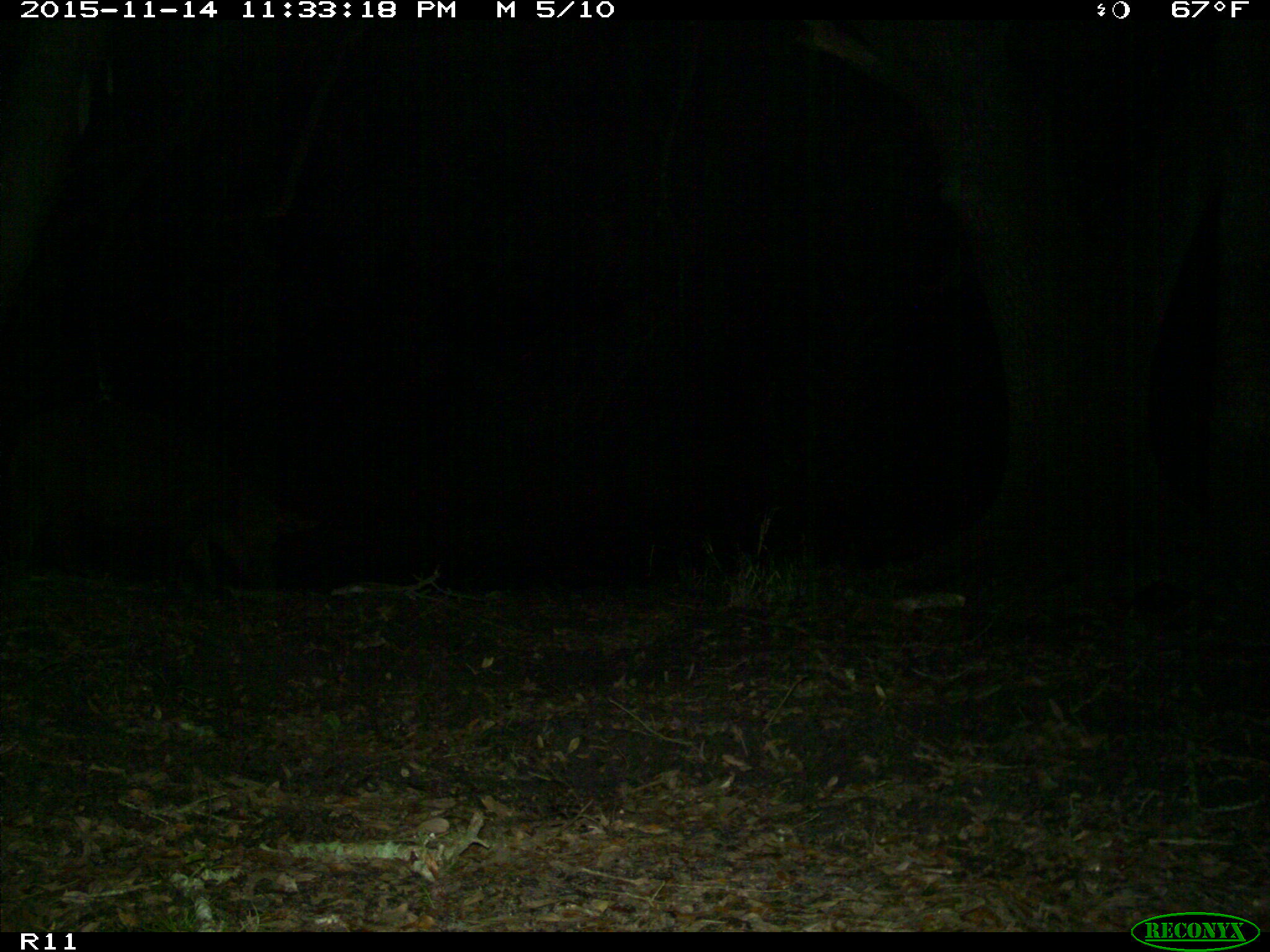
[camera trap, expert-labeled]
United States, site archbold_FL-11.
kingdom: Animalia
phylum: Chordata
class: Mammalia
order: Artiodactyla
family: Suidae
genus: Sus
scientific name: Sus scrofa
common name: wild boar